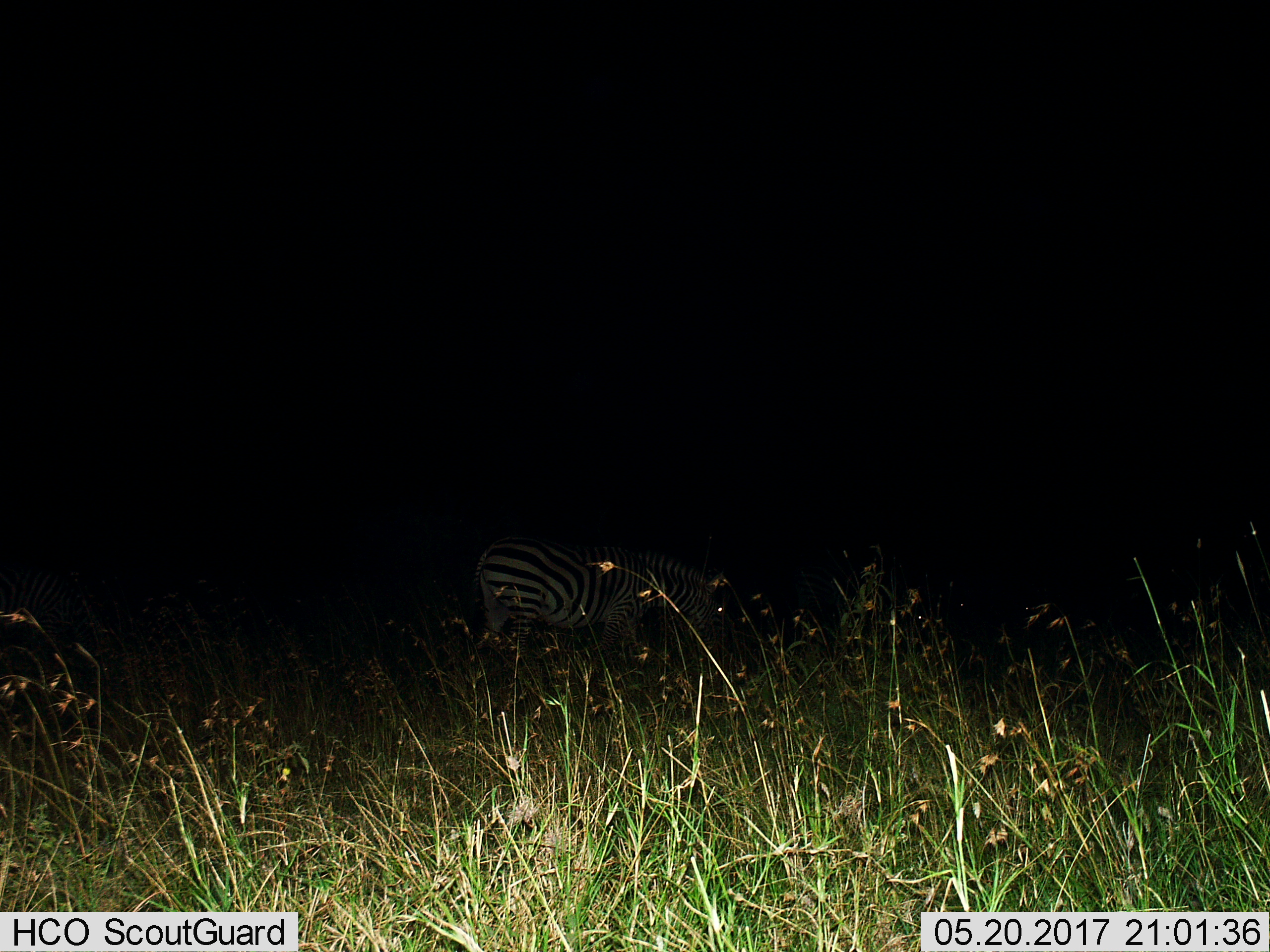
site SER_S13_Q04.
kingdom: Animalia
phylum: Chordata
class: Mammalia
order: Perissodactyla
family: Equidae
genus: Equus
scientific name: Equus quagga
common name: plains zebra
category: zebraplains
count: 1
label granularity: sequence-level